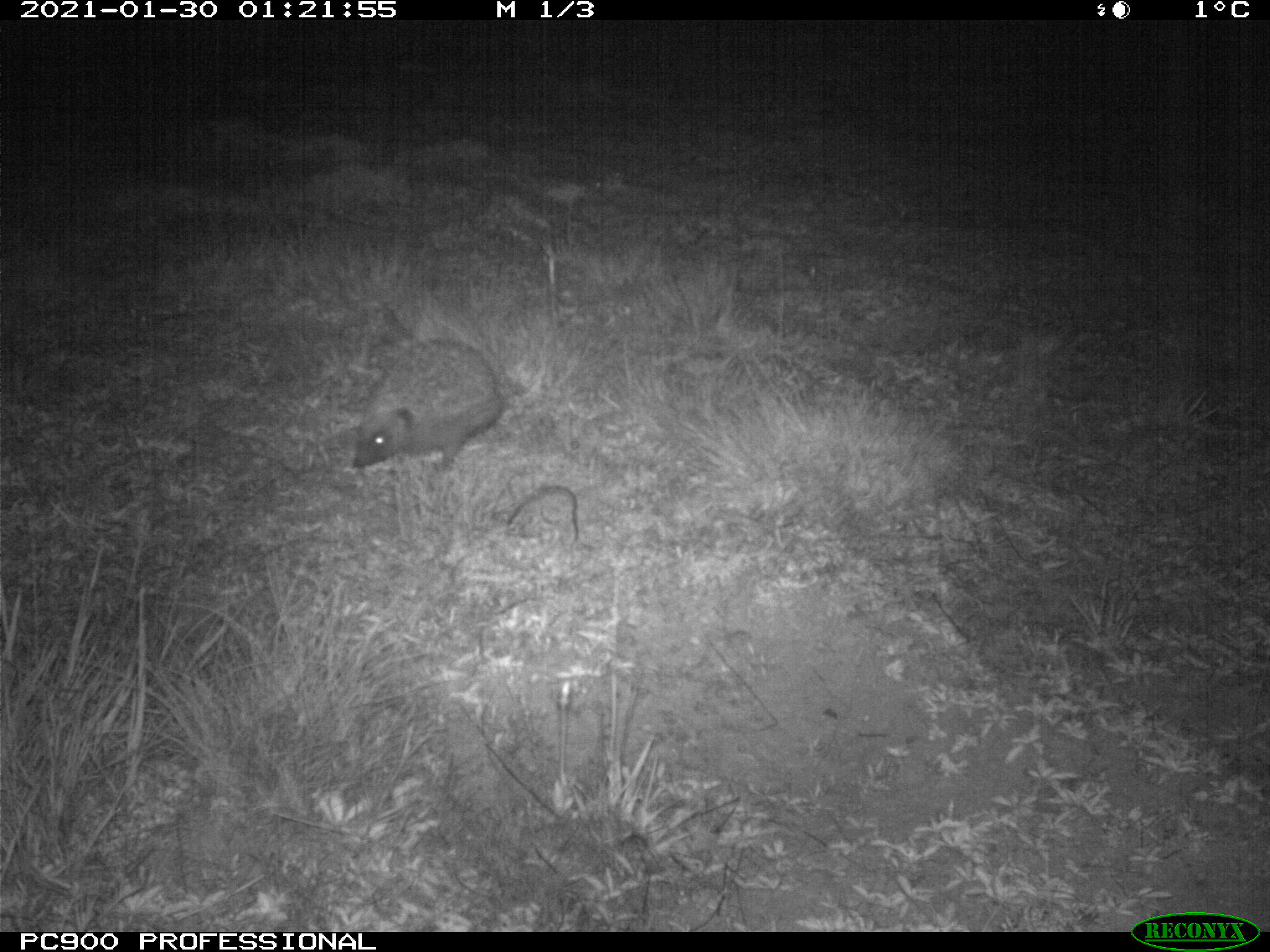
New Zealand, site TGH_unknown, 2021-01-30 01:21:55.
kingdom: Animalia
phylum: Chordata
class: Mammalia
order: Eulipotyphla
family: Erinaceidae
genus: Erinaceus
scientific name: Erinaceus europaeus europaeus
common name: european hedgehog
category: hedgehog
Hedgehog (european hedgehog) (Erinaceus europaeus europaeus).